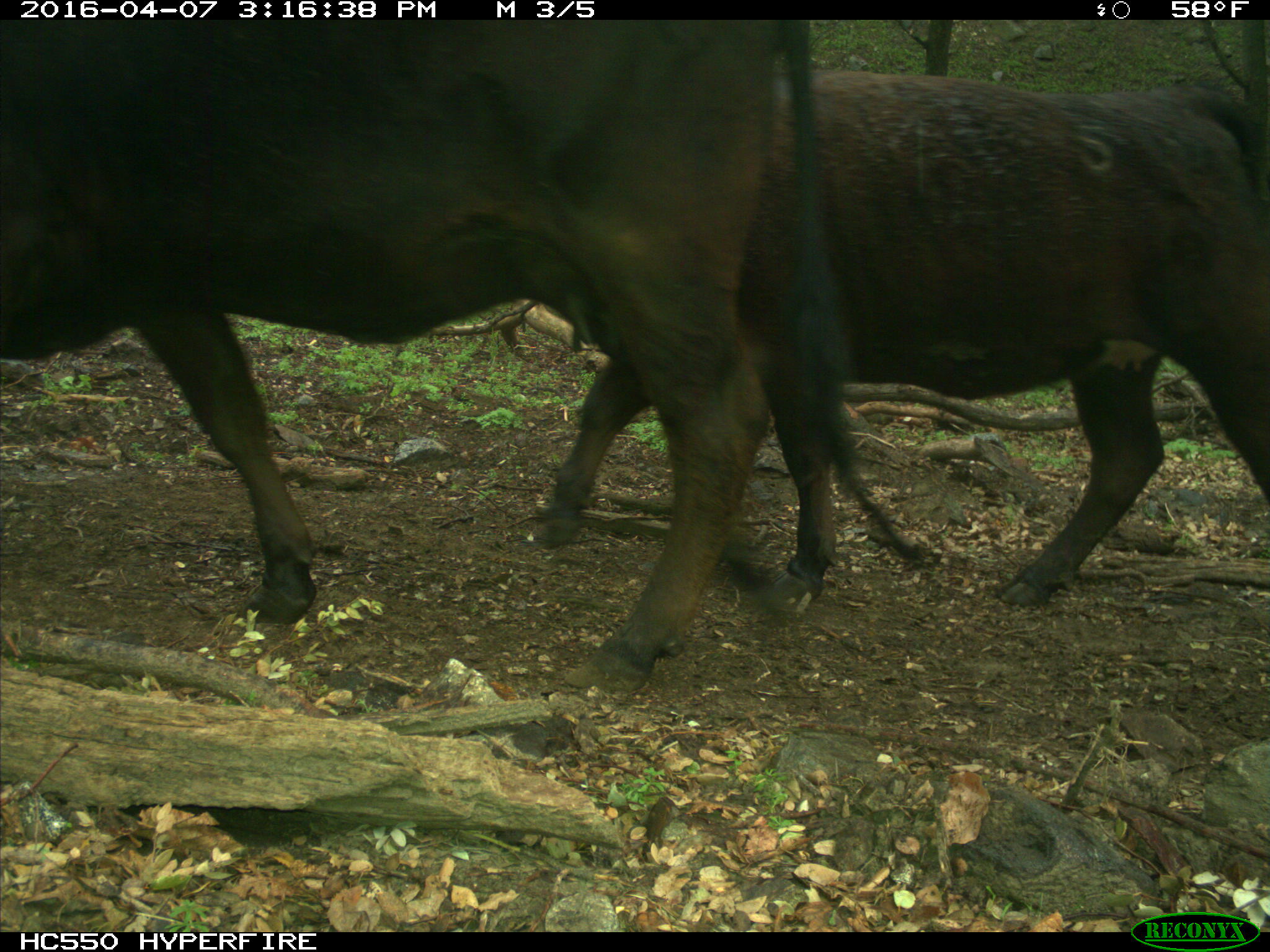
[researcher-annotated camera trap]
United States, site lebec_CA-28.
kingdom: Animalia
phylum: Chordata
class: Mammalia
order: Artiodactyla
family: Bovidae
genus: Bos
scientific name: Bos taurus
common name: domestic cow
Bos taurus (domestic cow).